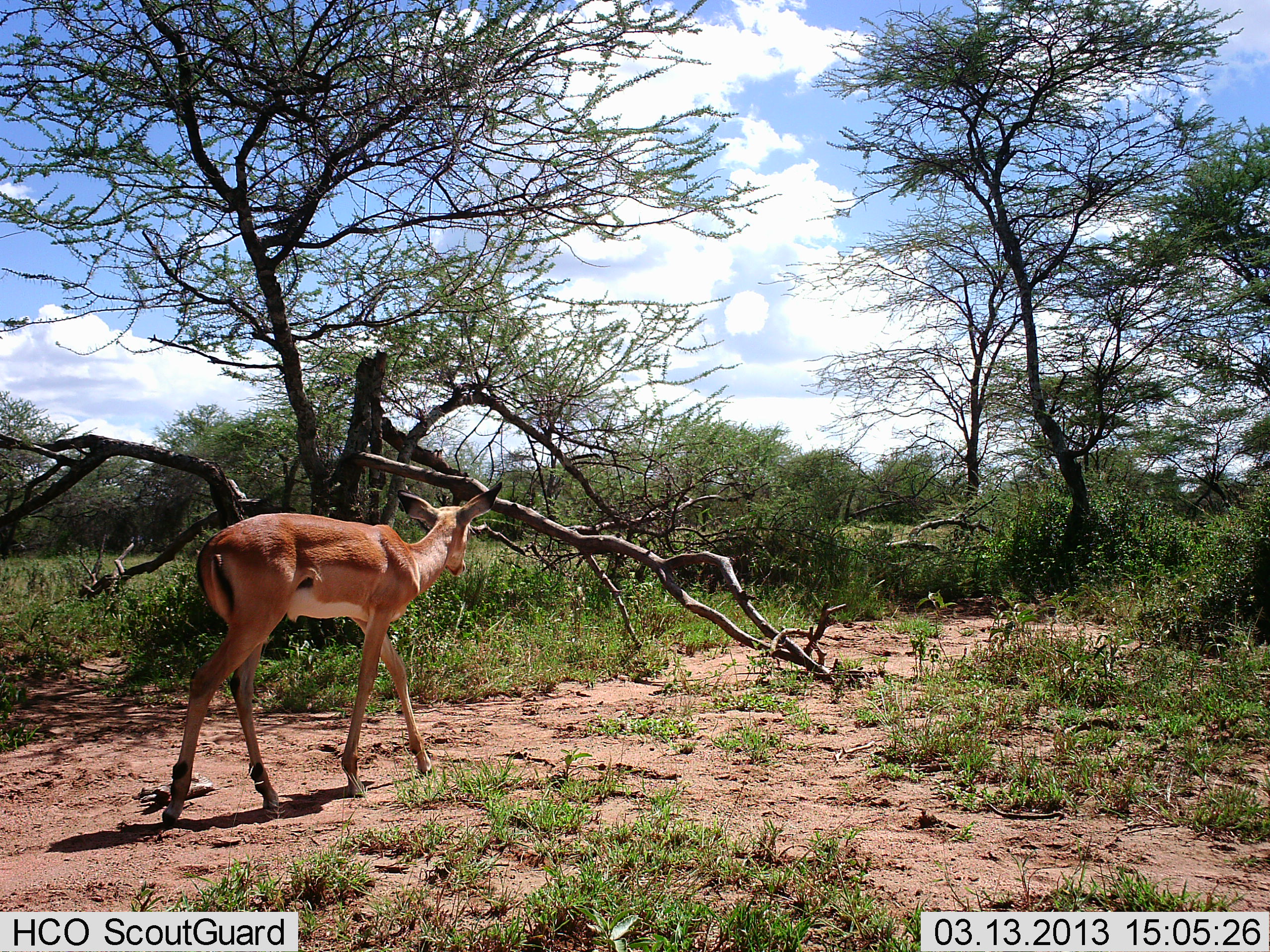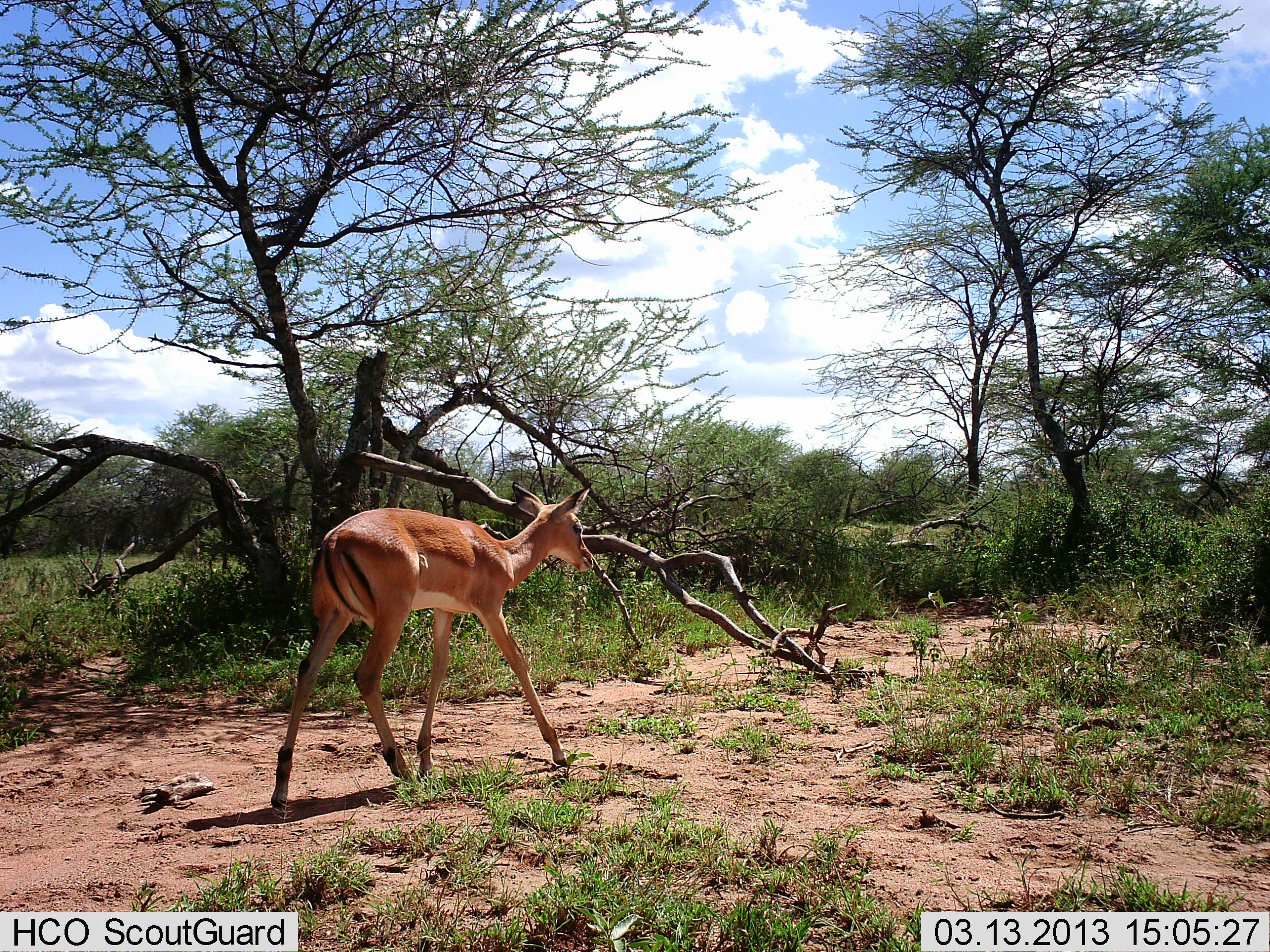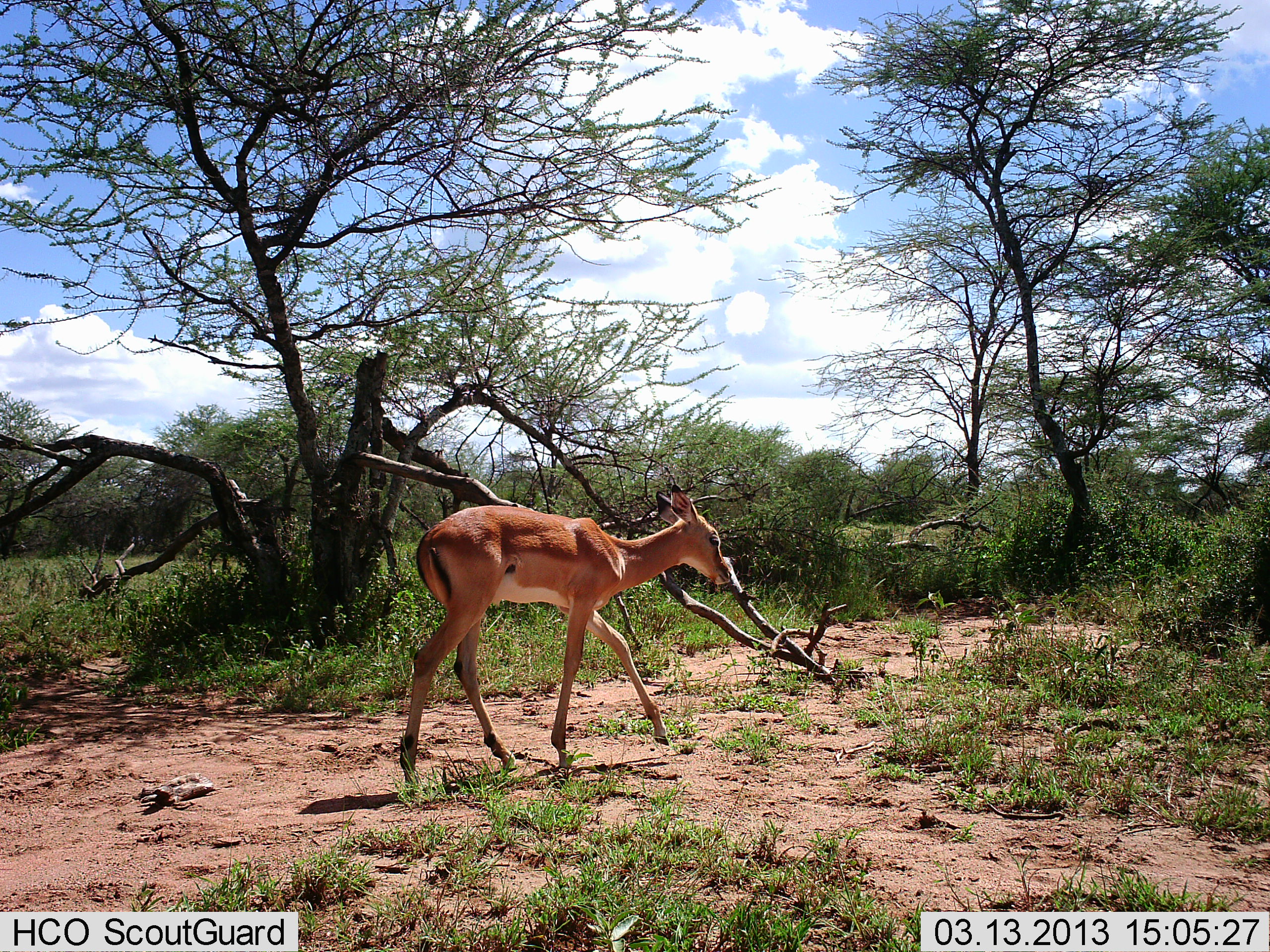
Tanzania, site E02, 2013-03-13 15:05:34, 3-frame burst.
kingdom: Animalia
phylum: Chordata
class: Mammalia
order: Artiodactyla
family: Bovidae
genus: Aepyceros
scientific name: Aepyceros melampus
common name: impala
Impala (Aepyceros melampus), count 1. Behavior (volunteer vote fractions): standing 0%, resting 0%, moving 100%, interacting 0%. Young present (vote fraction): 9%. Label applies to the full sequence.